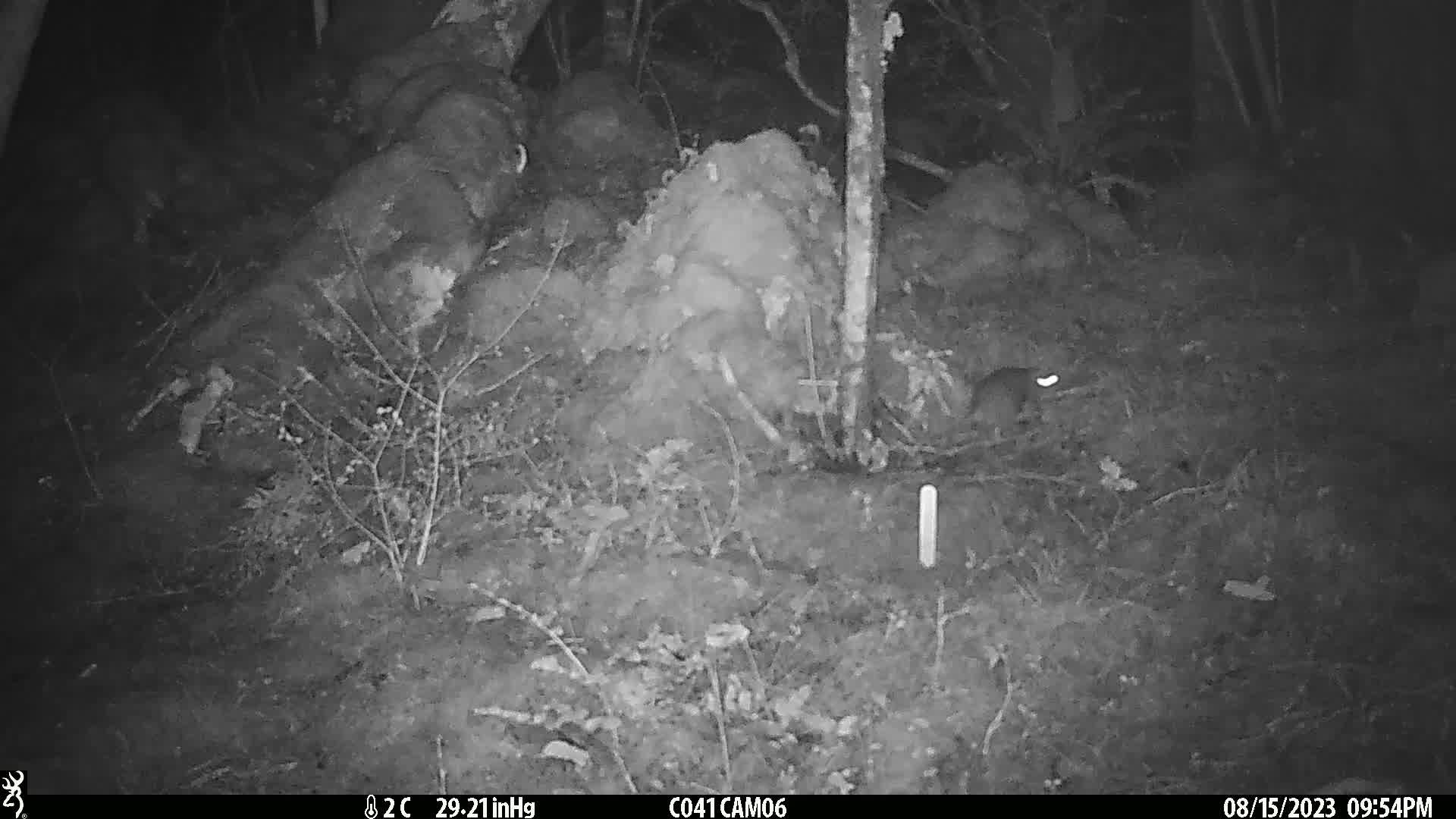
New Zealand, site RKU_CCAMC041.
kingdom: Animalia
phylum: Chordata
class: Mammalia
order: Rodentia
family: Muridae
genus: Rattus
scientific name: Rattus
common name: rat